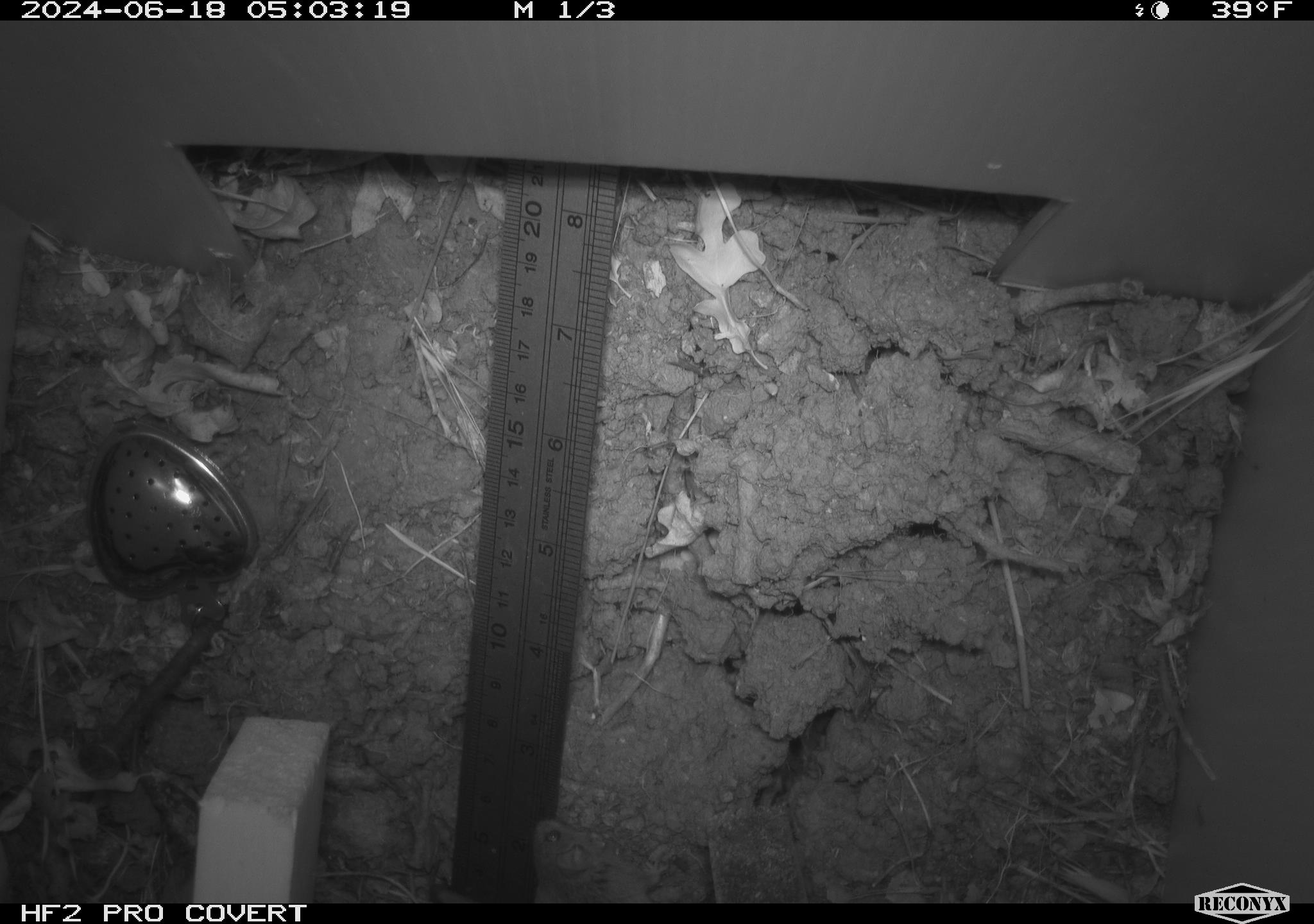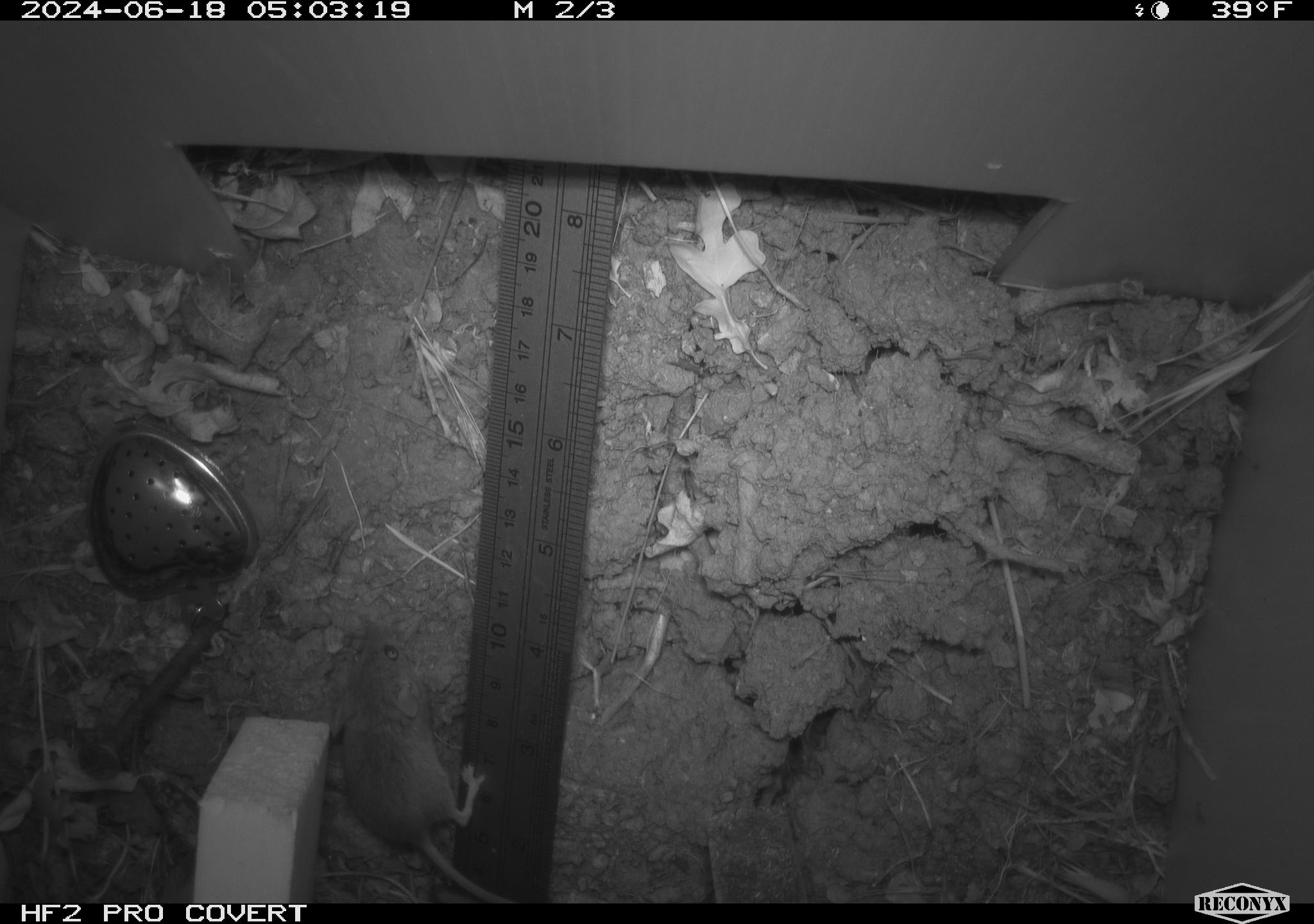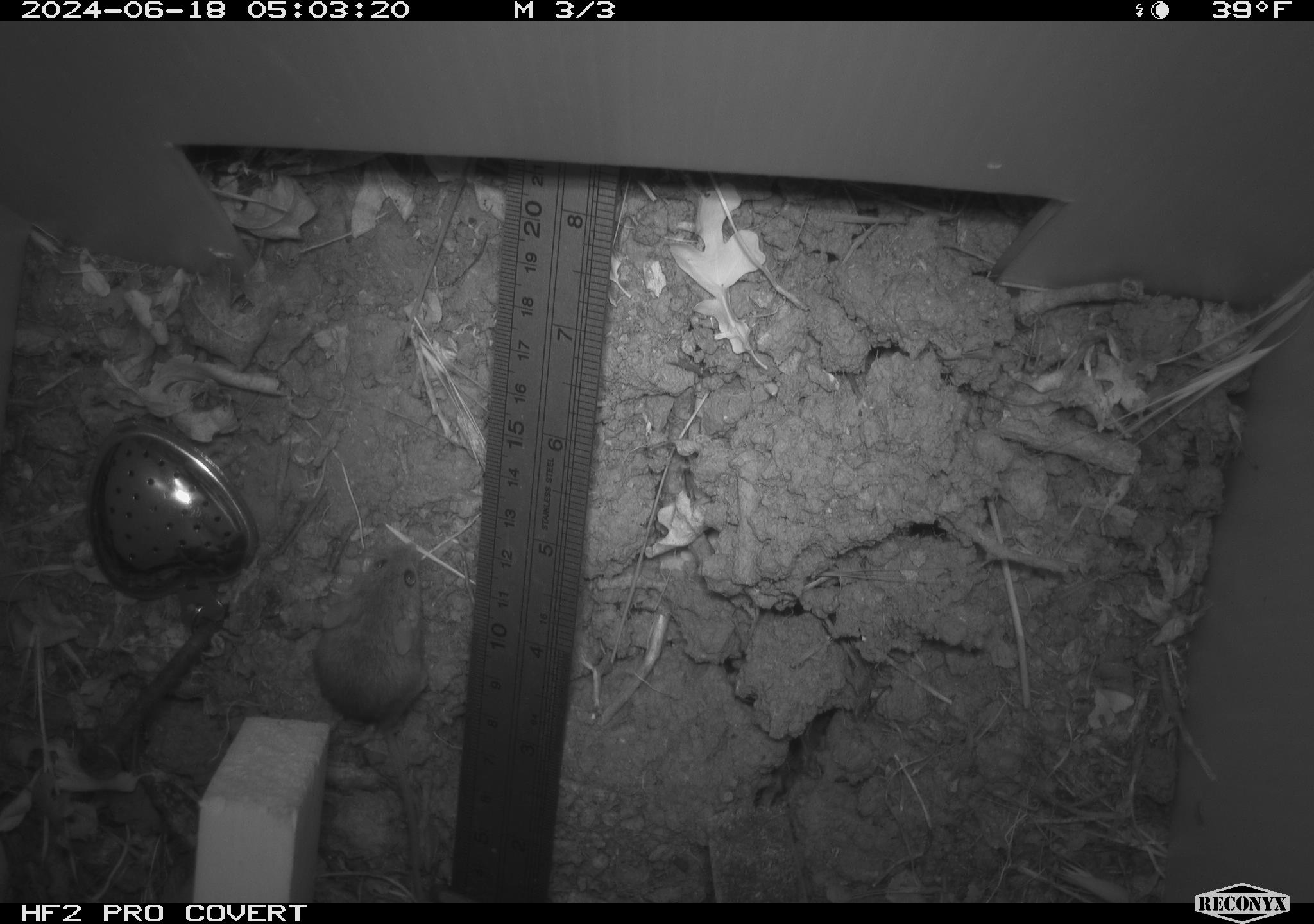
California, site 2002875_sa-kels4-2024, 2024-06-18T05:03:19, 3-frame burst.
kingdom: Animalia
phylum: Chordata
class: Mammalia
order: Rodentia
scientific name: Rodentia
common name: rodent